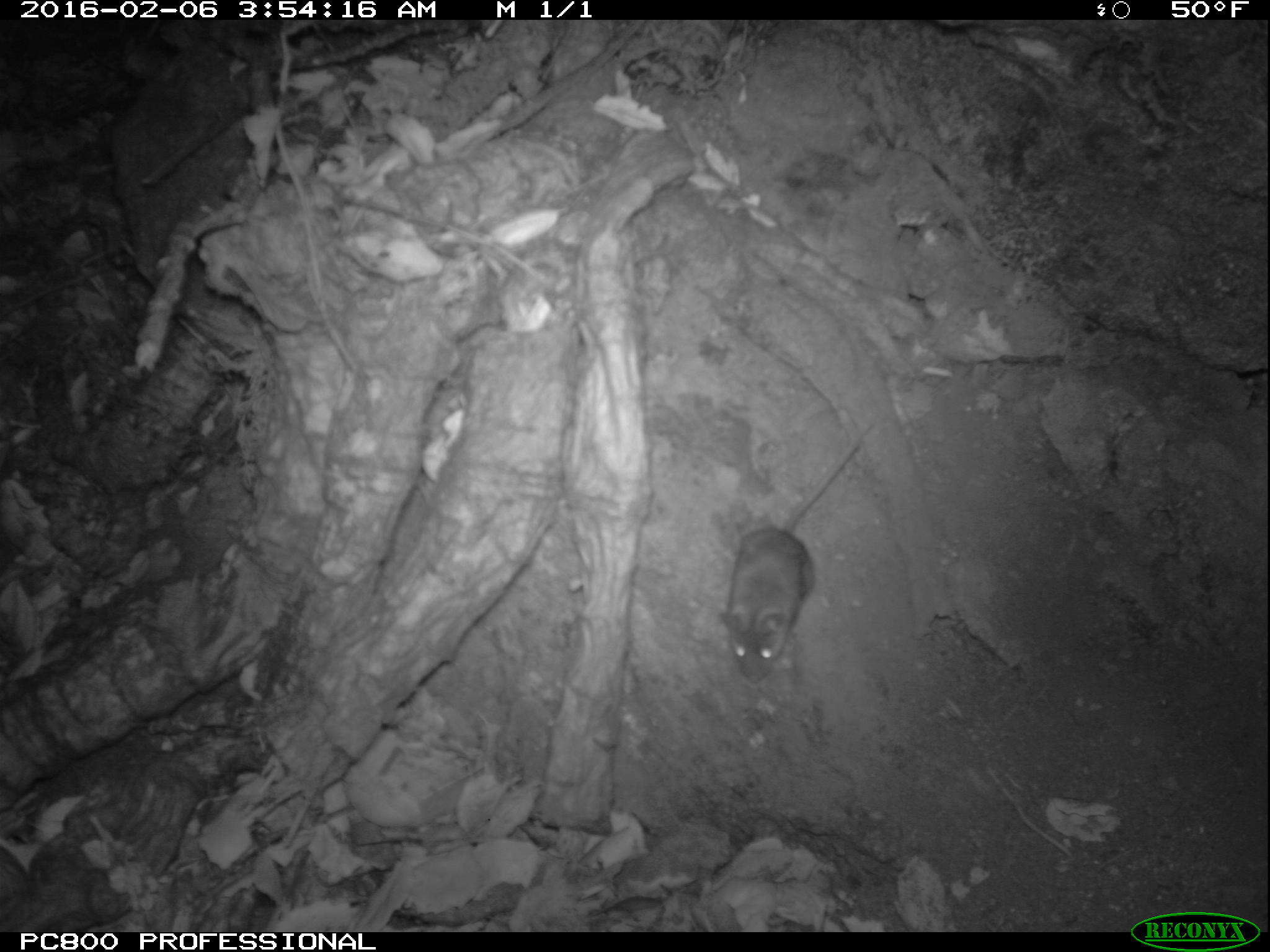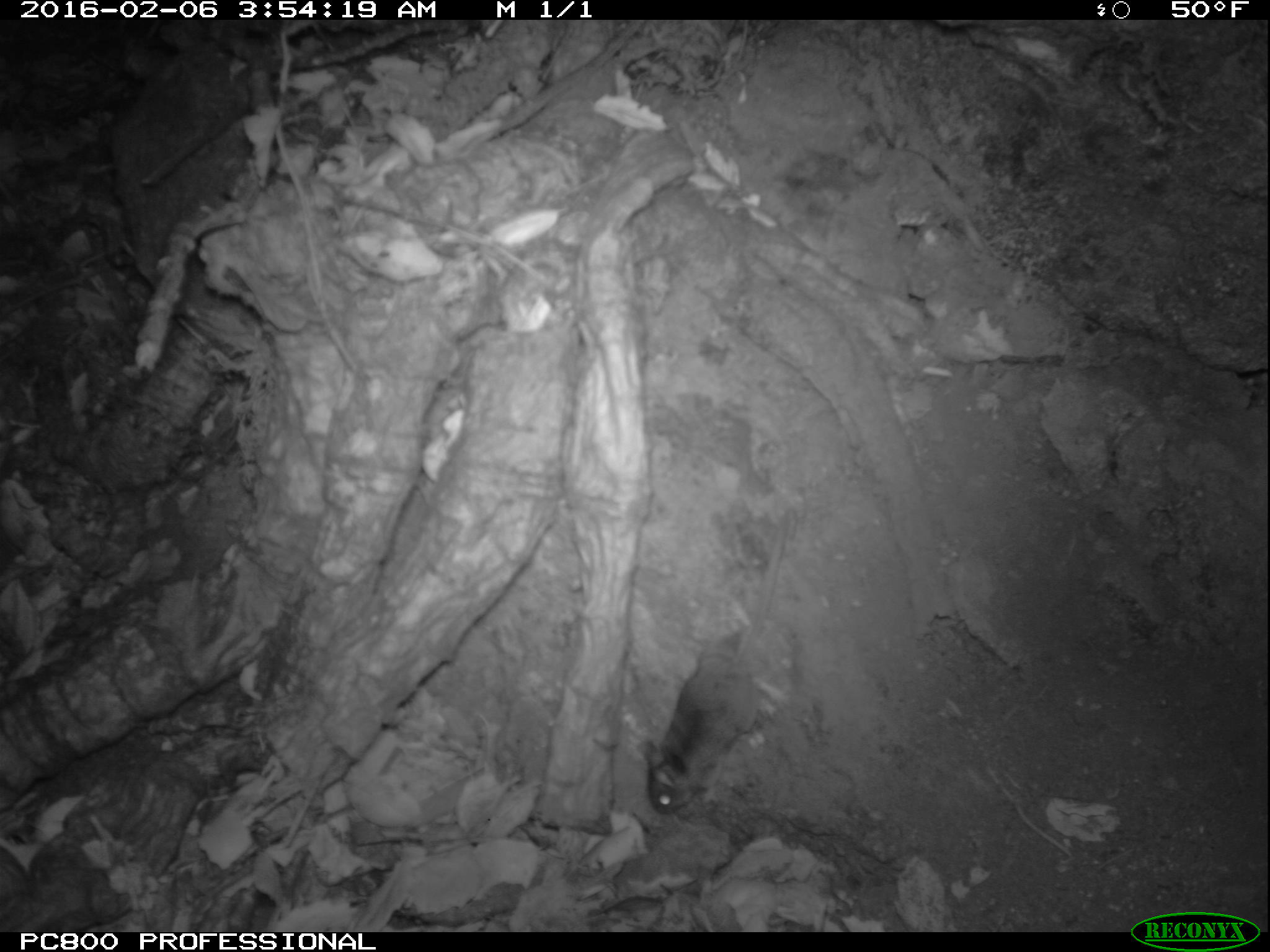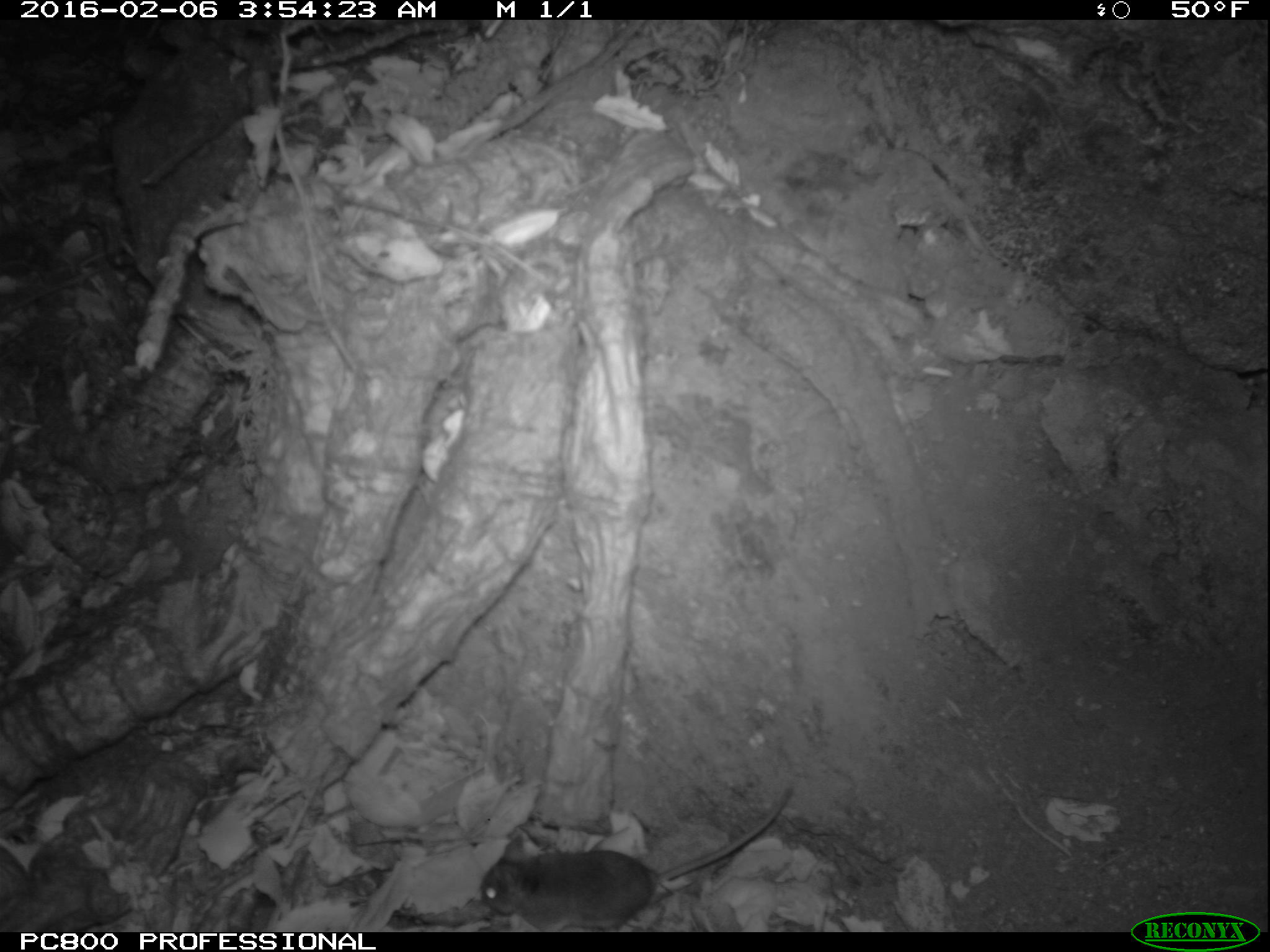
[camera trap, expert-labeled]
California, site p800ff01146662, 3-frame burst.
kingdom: Animalia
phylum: Chordata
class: Mammalia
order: Rodentia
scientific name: Rodentia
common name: rodent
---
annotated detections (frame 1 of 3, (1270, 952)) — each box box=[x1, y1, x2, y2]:
rodent: box=[717, 418, 874, 682]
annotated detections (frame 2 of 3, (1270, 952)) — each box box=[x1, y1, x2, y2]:
rodent: box=[637, 512, 801, 814]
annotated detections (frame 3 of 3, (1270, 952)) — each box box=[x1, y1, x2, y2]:
rodent: box=[481, 779, 786, 932]